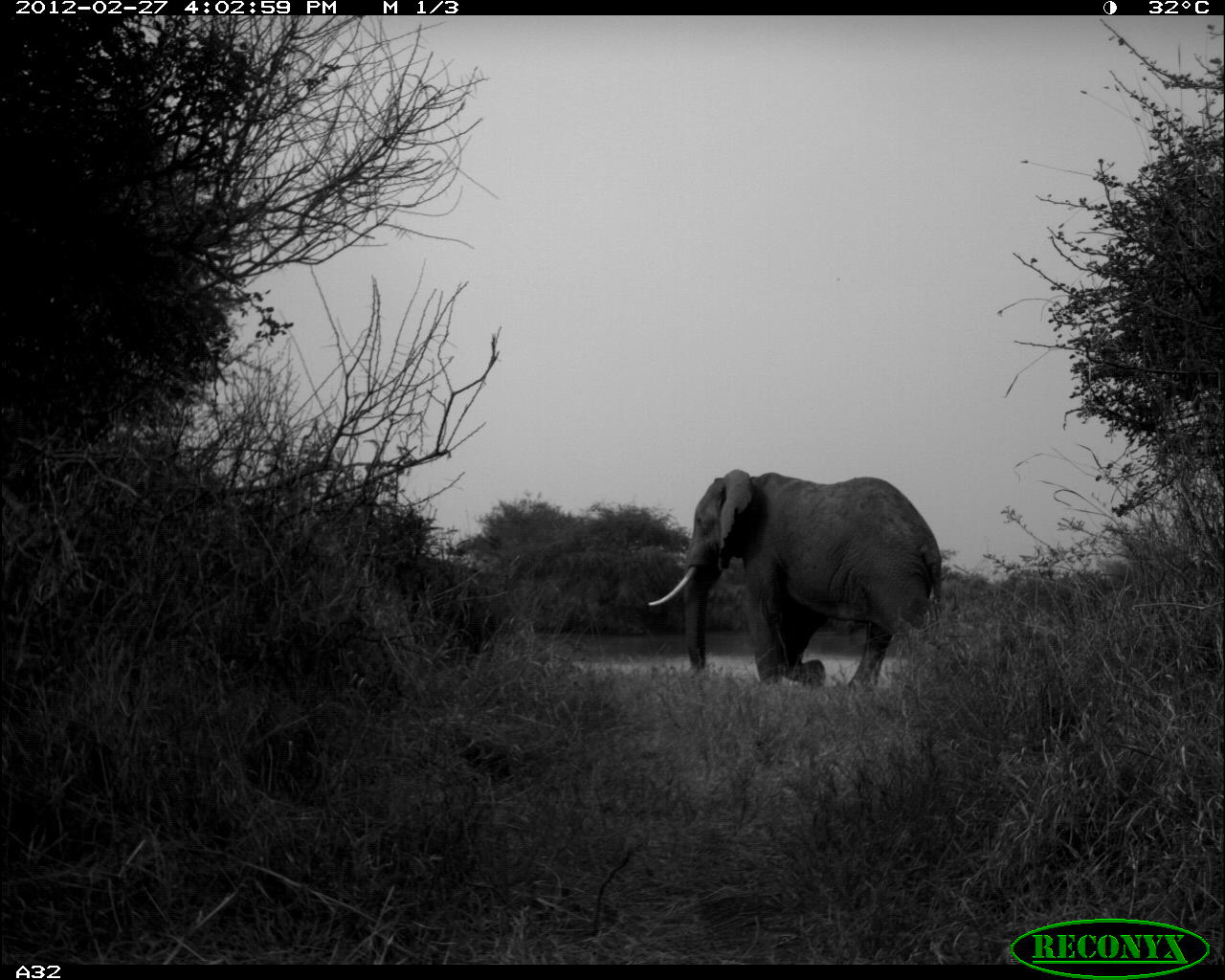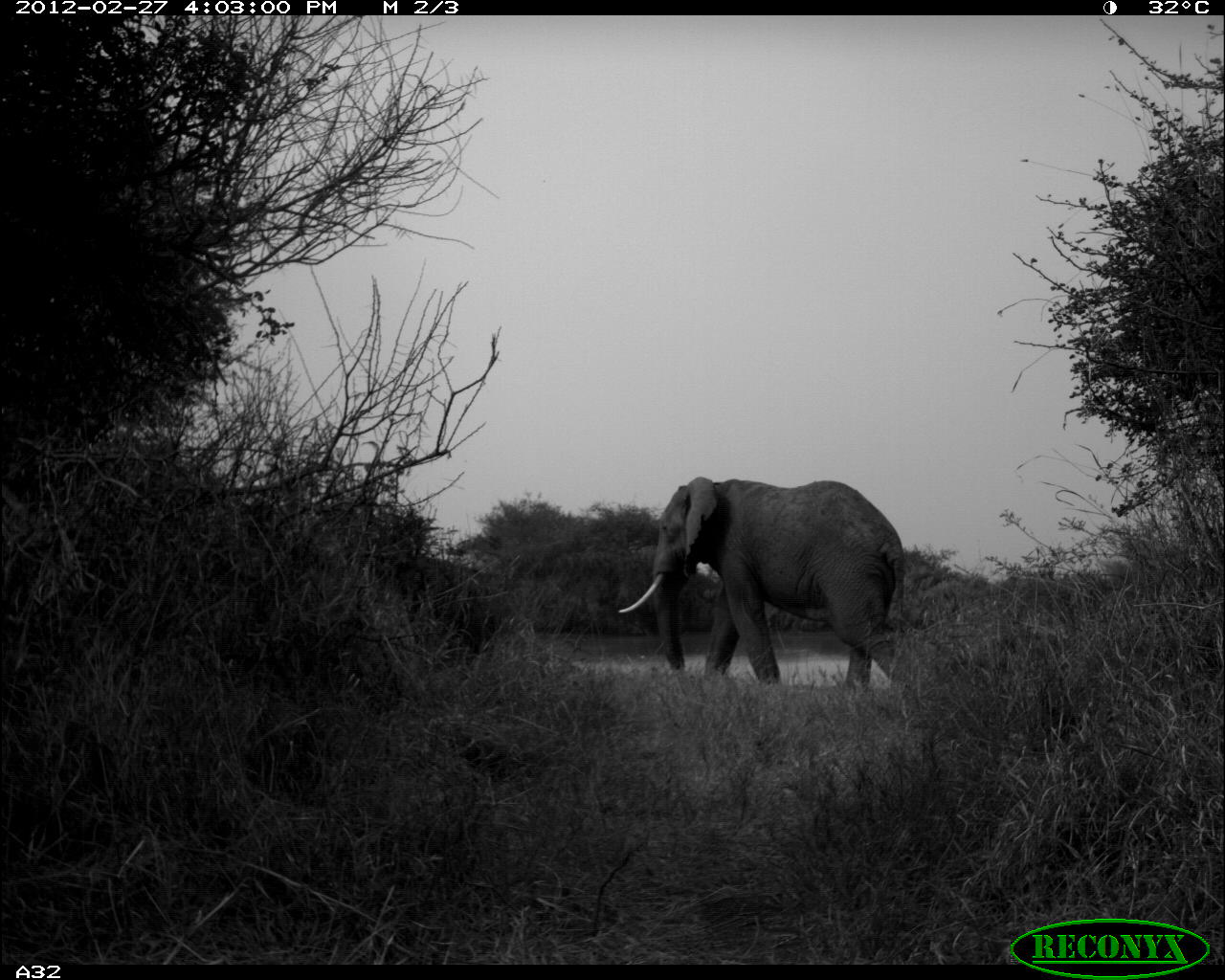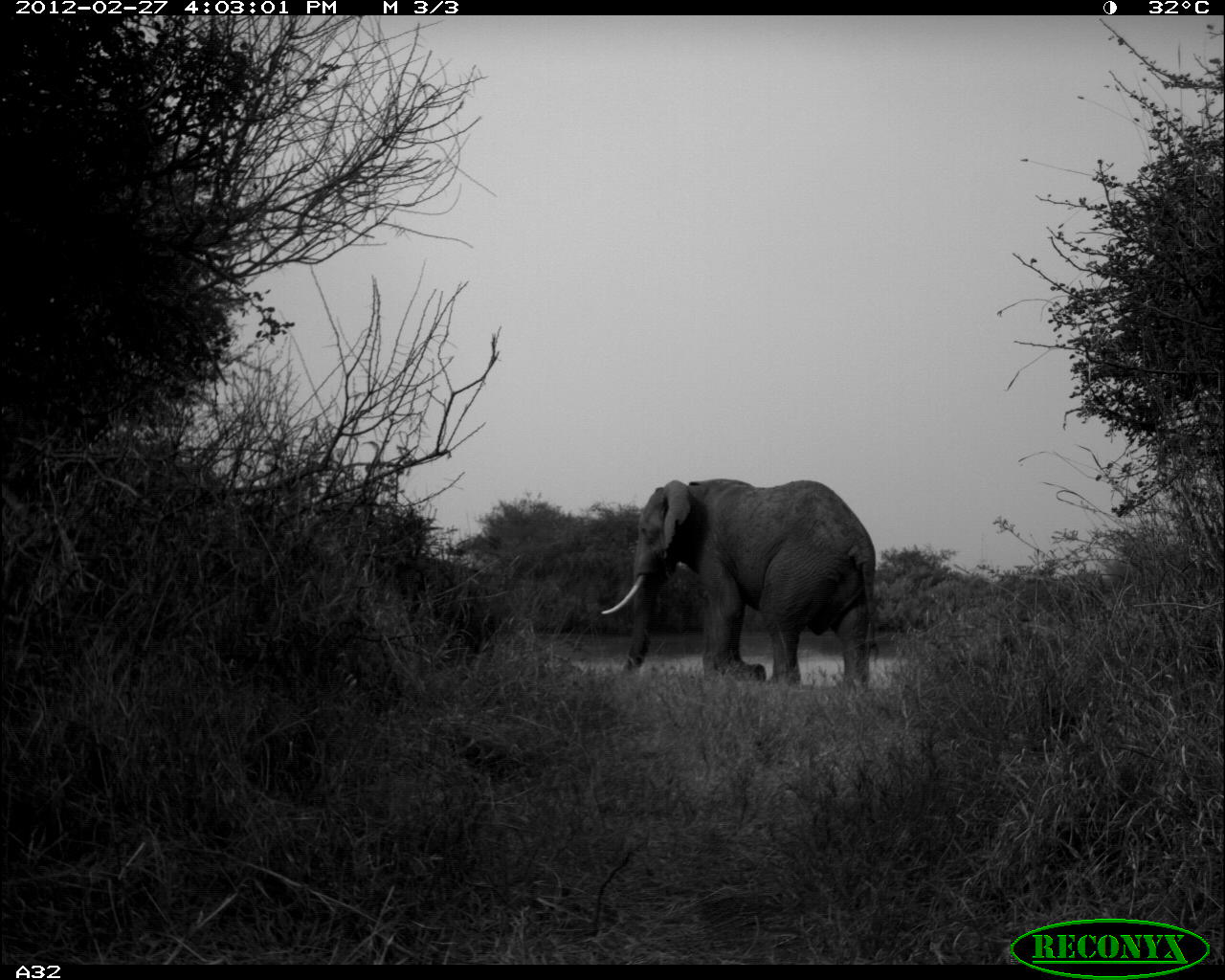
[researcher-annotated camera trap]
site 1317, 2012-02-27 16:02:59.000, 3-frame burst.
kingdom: Animalia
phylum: Chordata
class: Mammalia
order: Proboscidea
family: Elephantidae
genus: Loxodonta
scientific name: Loxodonta africana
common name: african bush elephant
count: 1